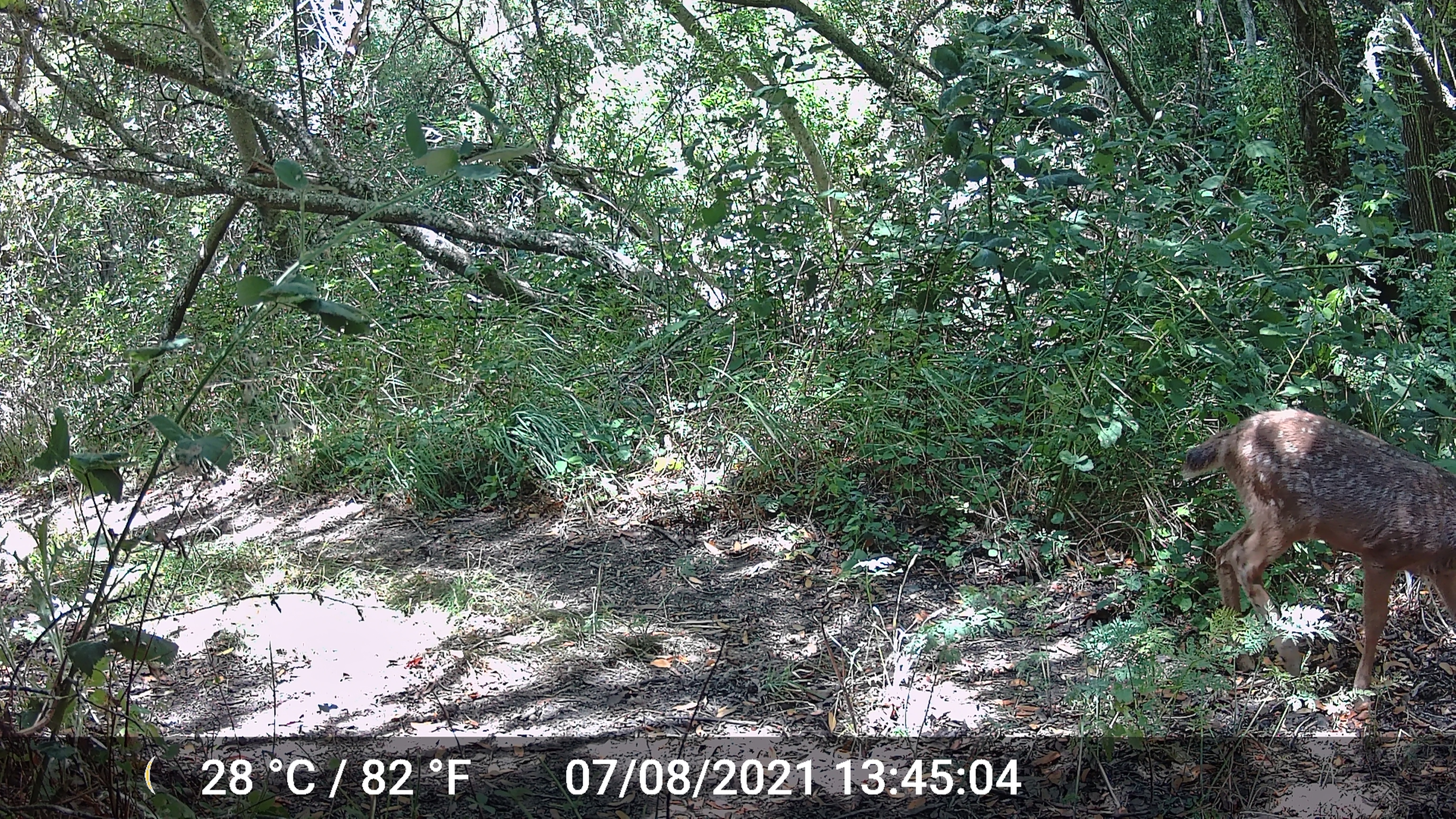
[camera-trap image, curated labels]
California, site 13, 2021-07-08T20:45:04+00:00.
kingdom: Animalia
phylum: Chordata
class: Mammalia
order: Artiodactyla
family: Cervidae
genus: Odocoileus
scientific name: Odocoileus hemionus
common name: mule deer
Mule deer (Odocoileus hemionus).